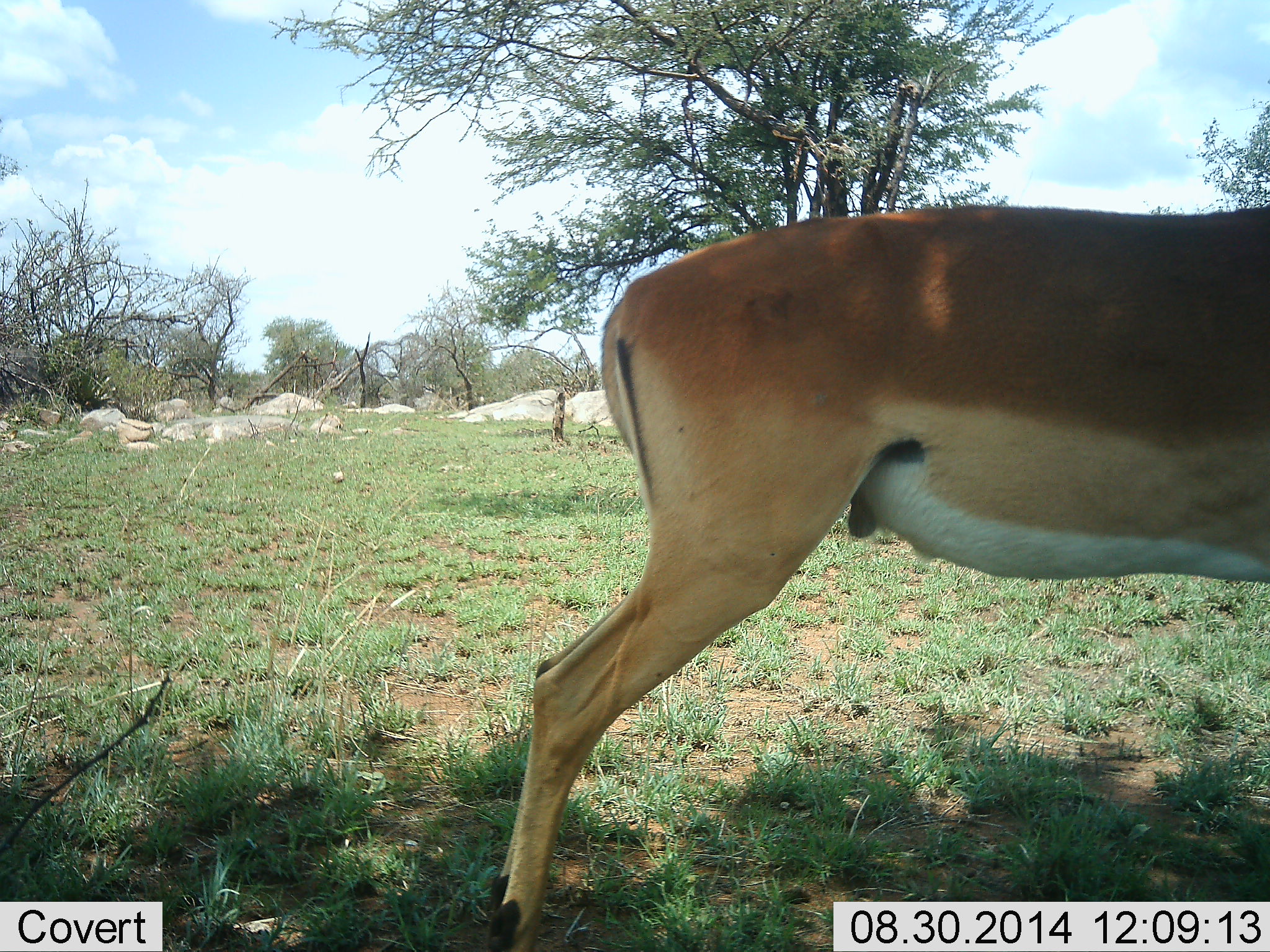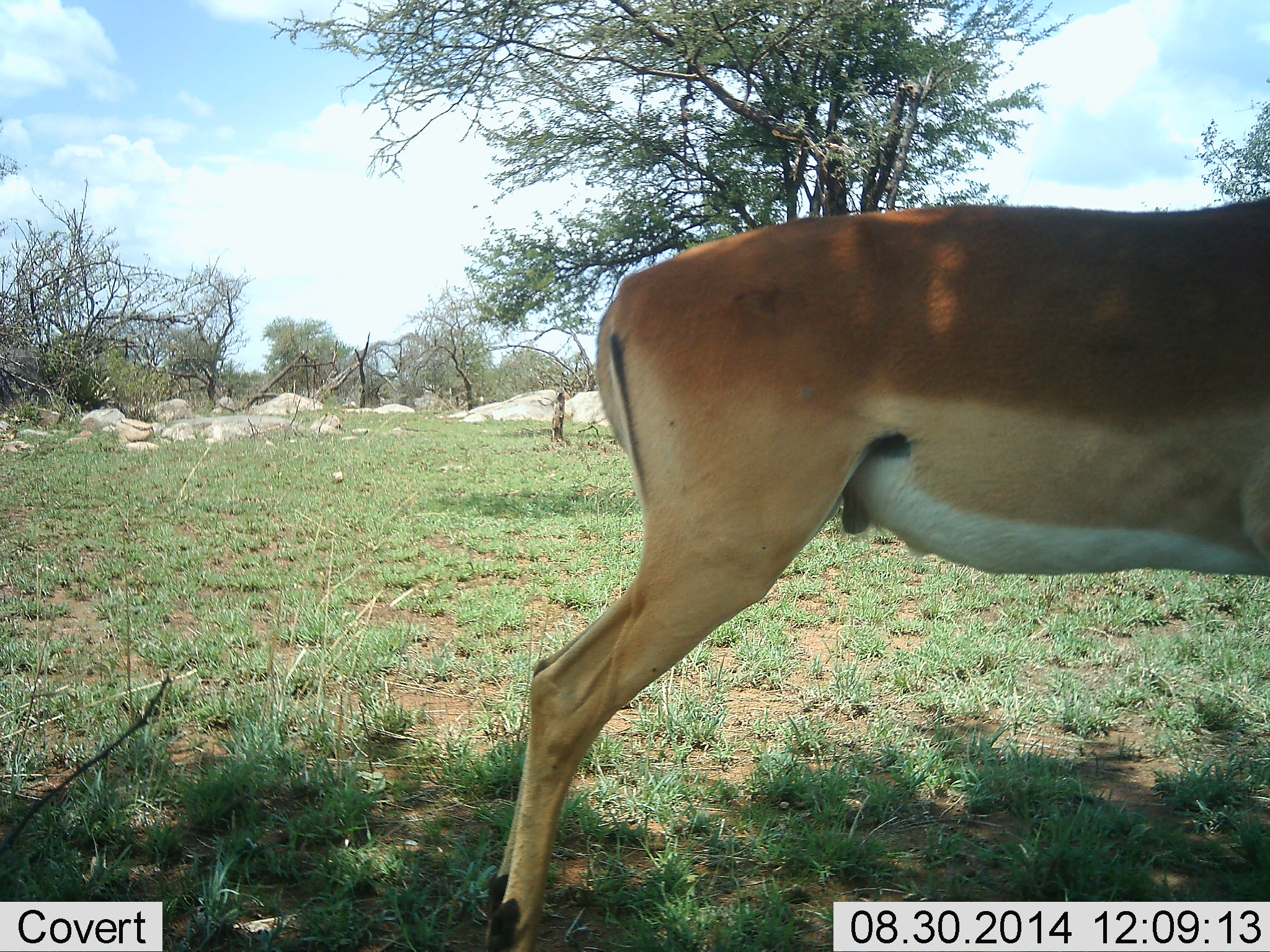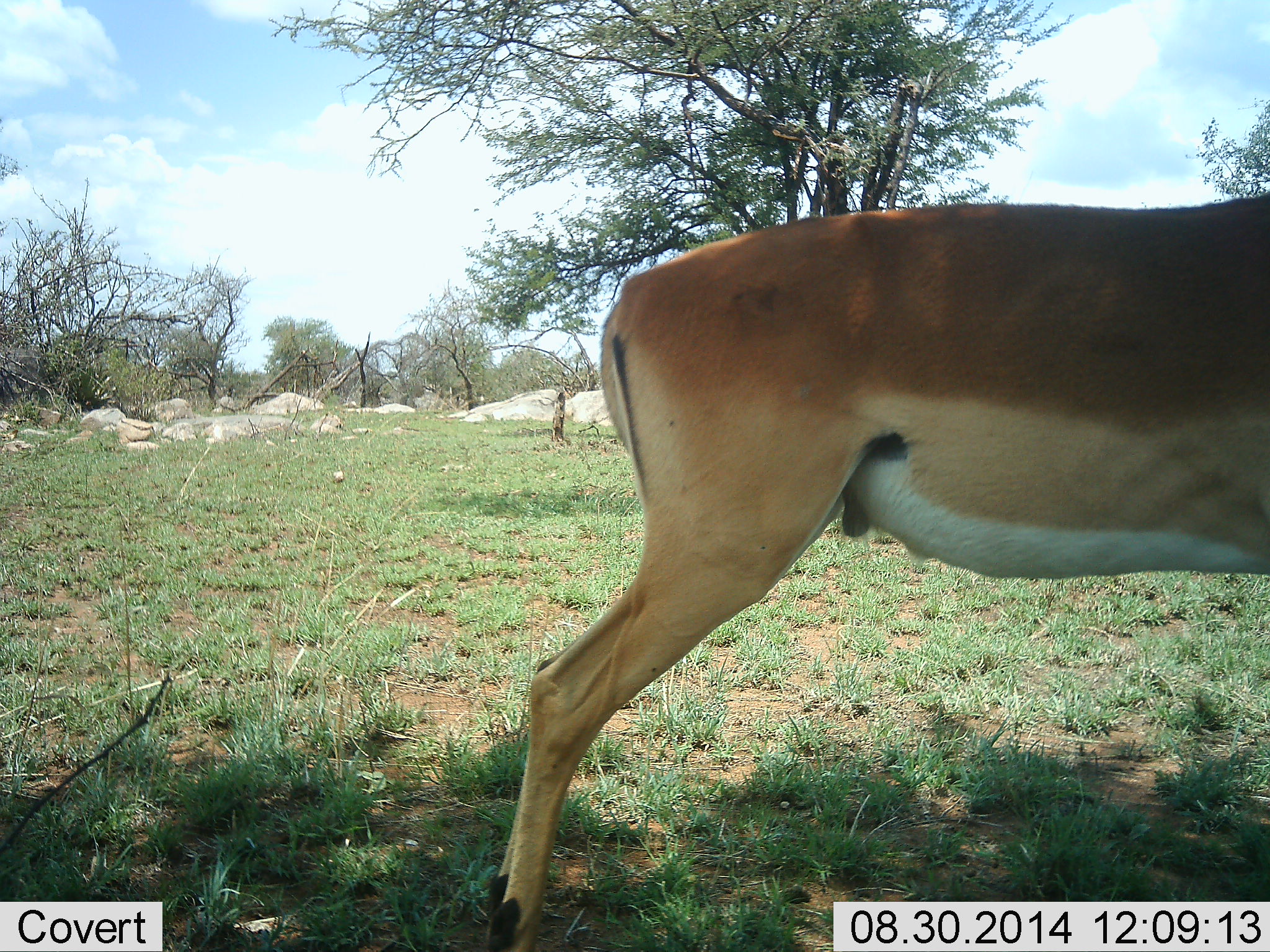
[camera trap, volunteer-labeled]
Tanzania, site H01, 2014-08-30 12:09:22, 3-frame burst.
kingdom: Animalia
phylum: Chordata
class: Mammalia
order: Artiodactyla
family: Bovidae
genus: Nanger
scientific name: Nanger granti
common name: grant's gazelle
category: gazellegrants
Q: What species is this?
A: Gazellegrants (grant's gazelle) (Nanger granti).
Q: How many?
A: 1.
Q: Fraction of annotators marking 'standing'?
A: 90%.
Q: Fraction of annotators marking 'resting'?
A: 0%.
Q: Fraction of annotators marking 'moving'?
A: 10%.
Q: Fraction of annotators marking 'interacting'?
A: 0%.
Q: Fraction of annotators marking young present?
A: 0%.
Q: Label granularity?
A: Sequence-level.